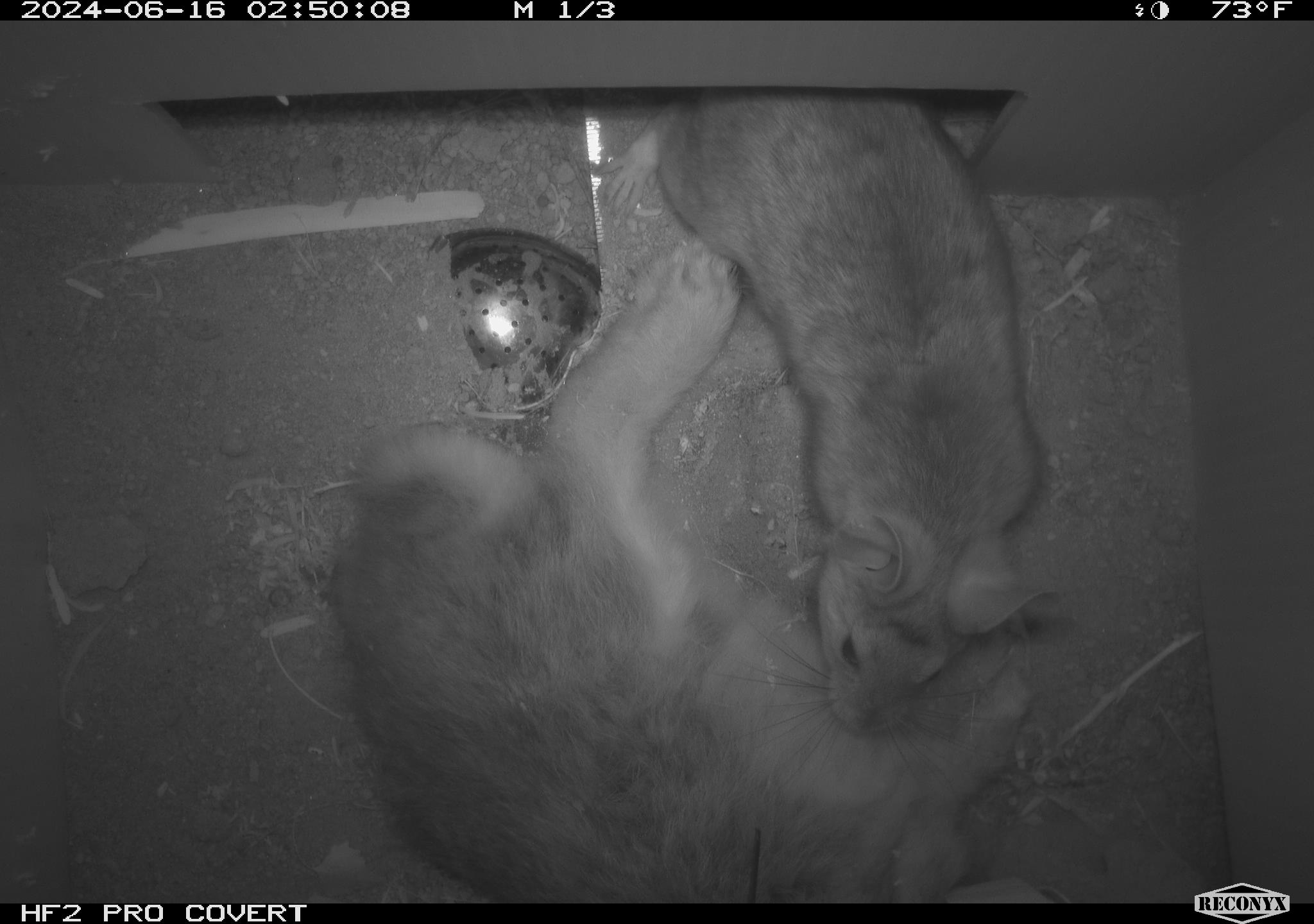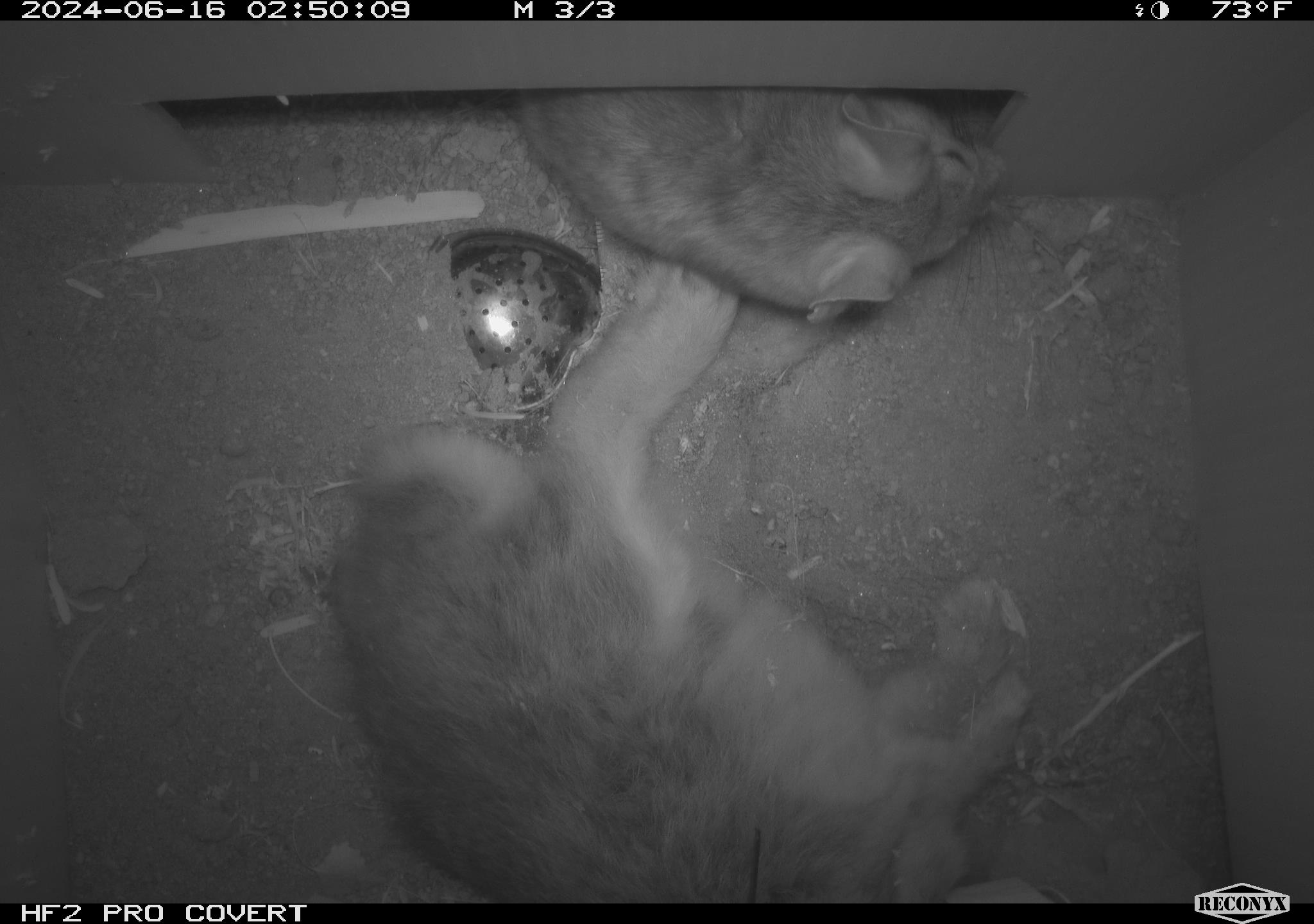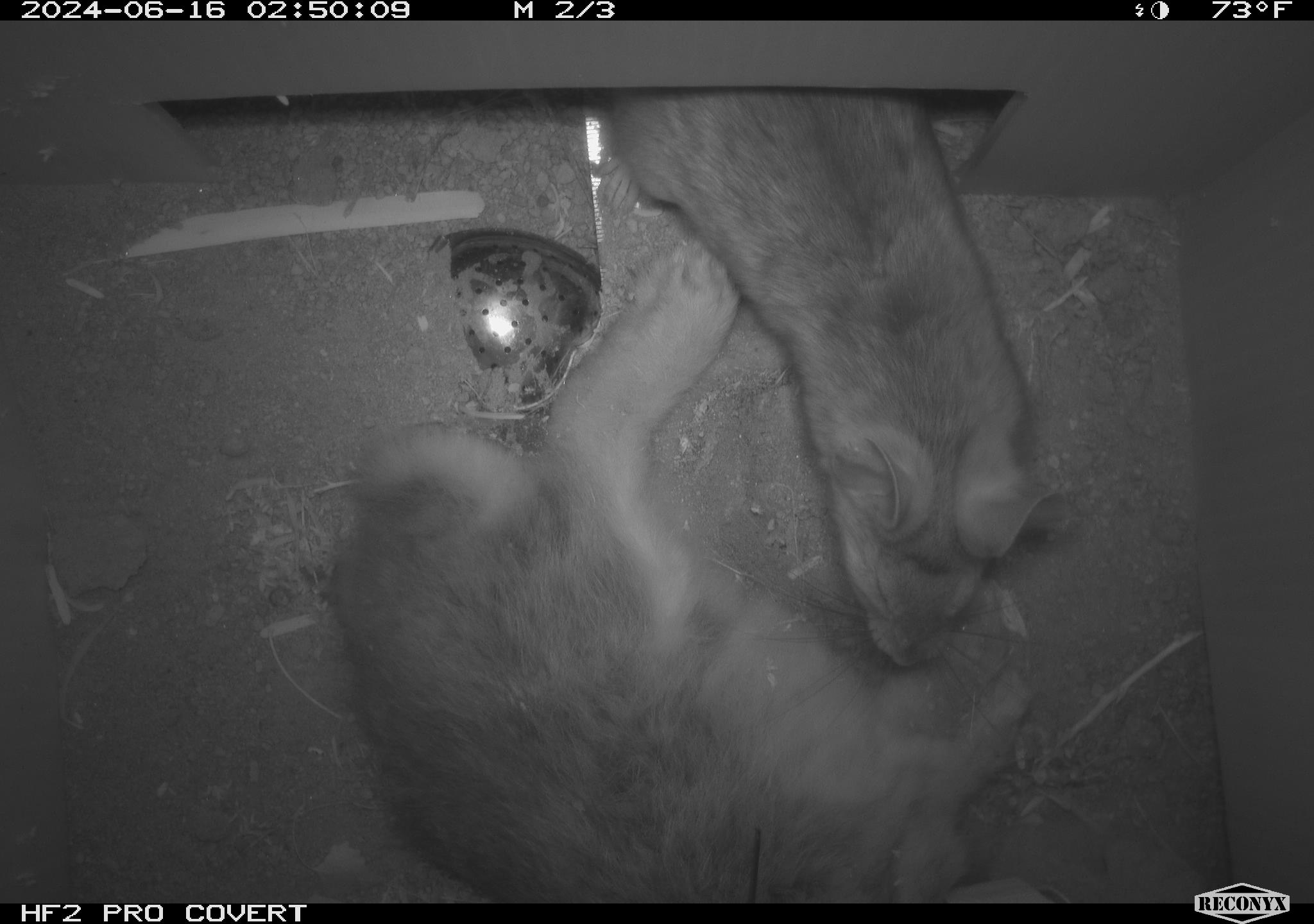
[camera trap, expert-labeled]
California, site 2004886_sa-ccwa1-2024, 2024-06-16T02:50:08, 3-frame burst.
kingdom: Animalia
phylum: Chordata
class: Mammalia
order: Rodentia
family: Cricetidae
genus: Neotoma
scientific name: Neotoma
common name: pack rat or woodrat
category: neotoma species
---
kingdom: Animalia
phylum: Chordata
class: Mammalia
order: Lagomorpha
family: Leporidae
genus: Sylvilagus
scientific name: Sylvilagus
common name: cottontail rabbits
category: sylvilagus species